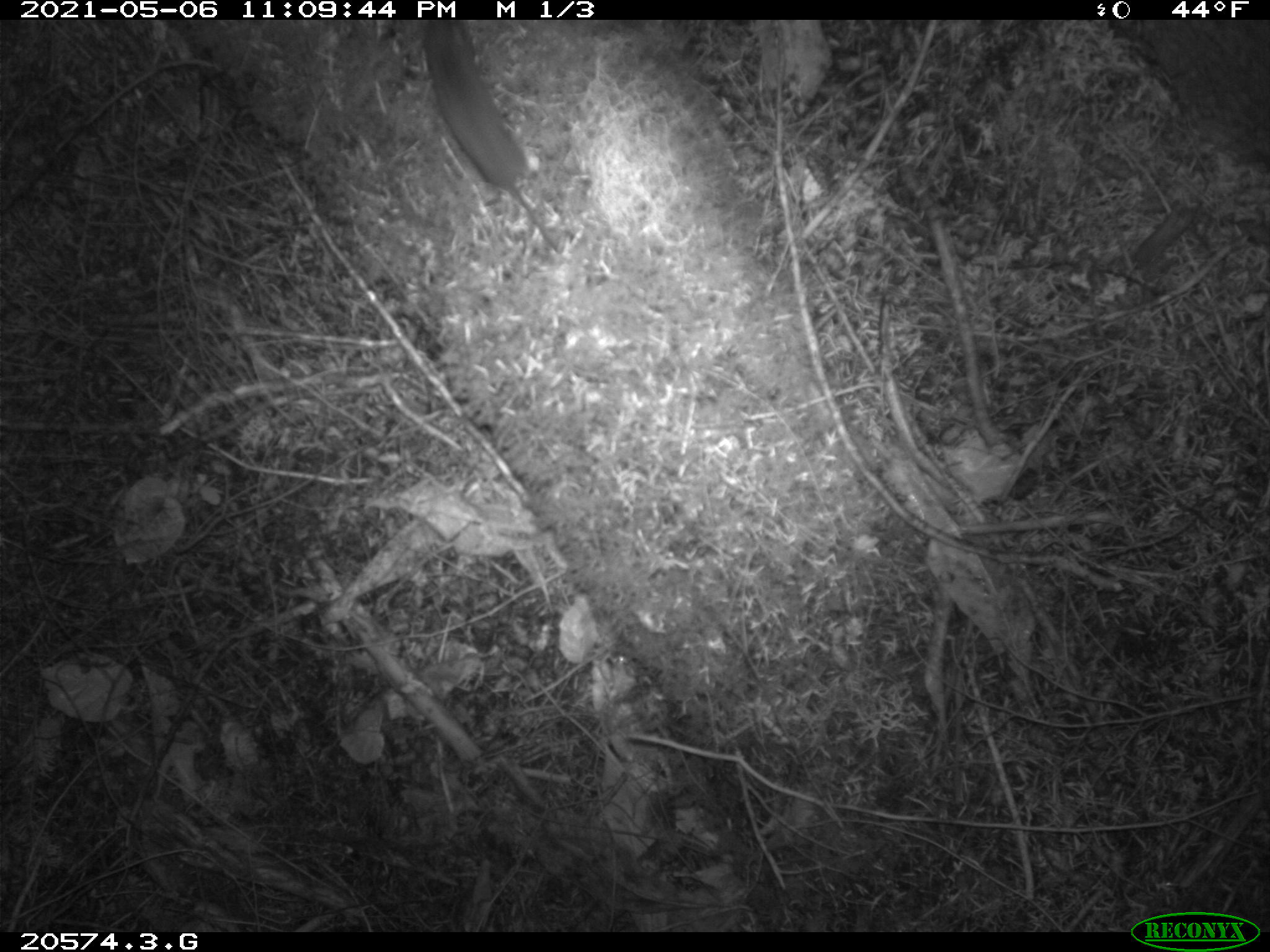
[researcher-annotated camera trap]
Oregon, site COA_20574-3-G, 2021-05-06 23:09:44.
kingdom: Animalia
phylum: Chordata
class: Mammalia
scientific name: Mammalia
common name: small mammal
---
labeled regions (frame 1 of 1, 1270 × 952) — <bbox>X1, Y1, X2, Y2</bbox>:
small mammal: <bbox>415, 24, 561, 254</bbox>